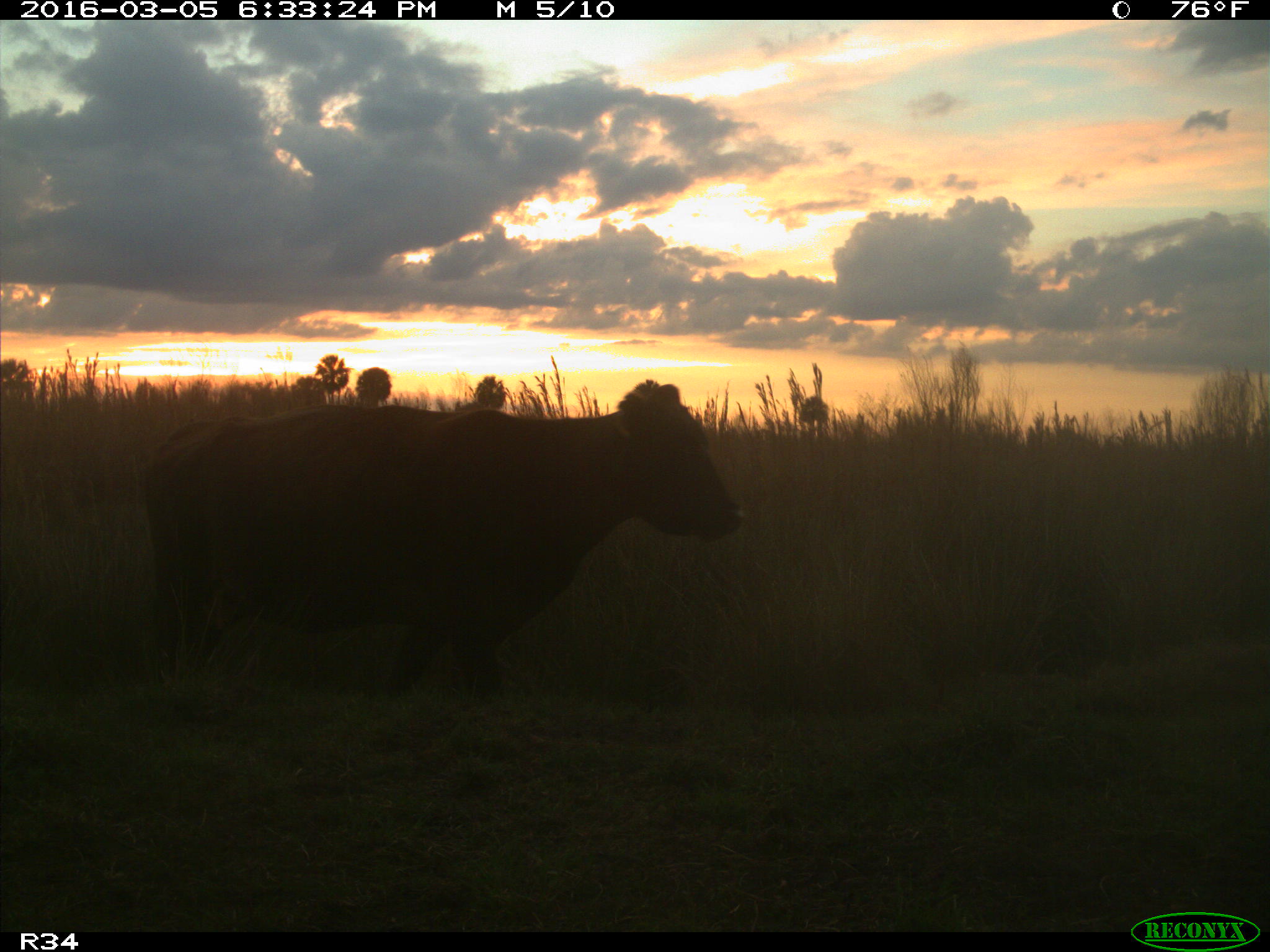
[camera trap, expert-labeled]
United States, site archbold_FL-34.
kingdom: Animalia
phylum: Chordata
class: Mammalia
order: Artiodactyla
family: Bovidae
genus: Bos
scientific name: Bos taurus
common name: domestic cow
Bos taurus (domestic cow).